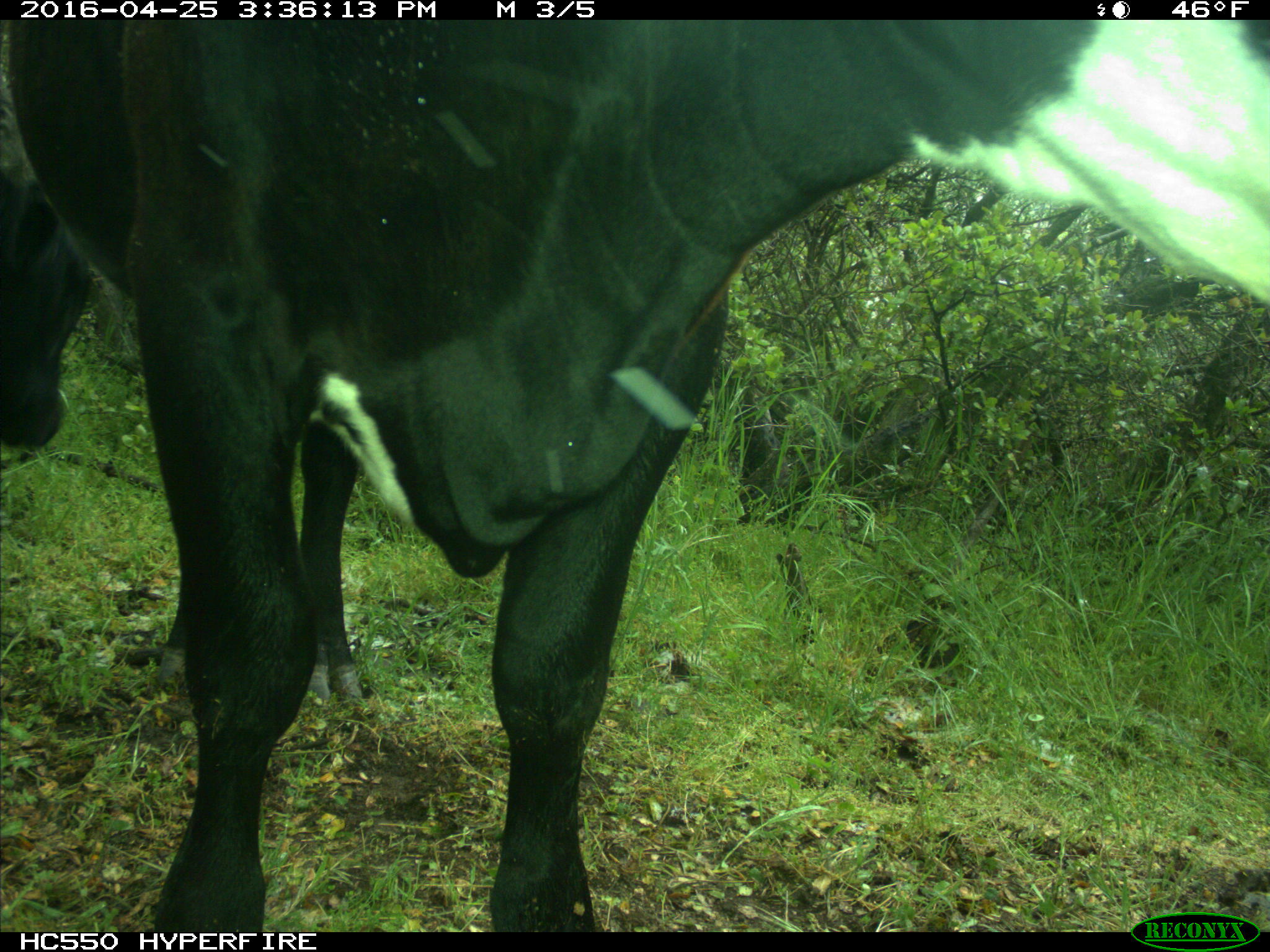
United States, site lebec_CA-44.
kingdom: Animalia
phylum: Chordata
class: Mammalia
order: Artiodactyla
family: Bovidae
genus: Bos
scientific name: Bos taurus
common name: domestic cow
Bos taurus (domestic cow).